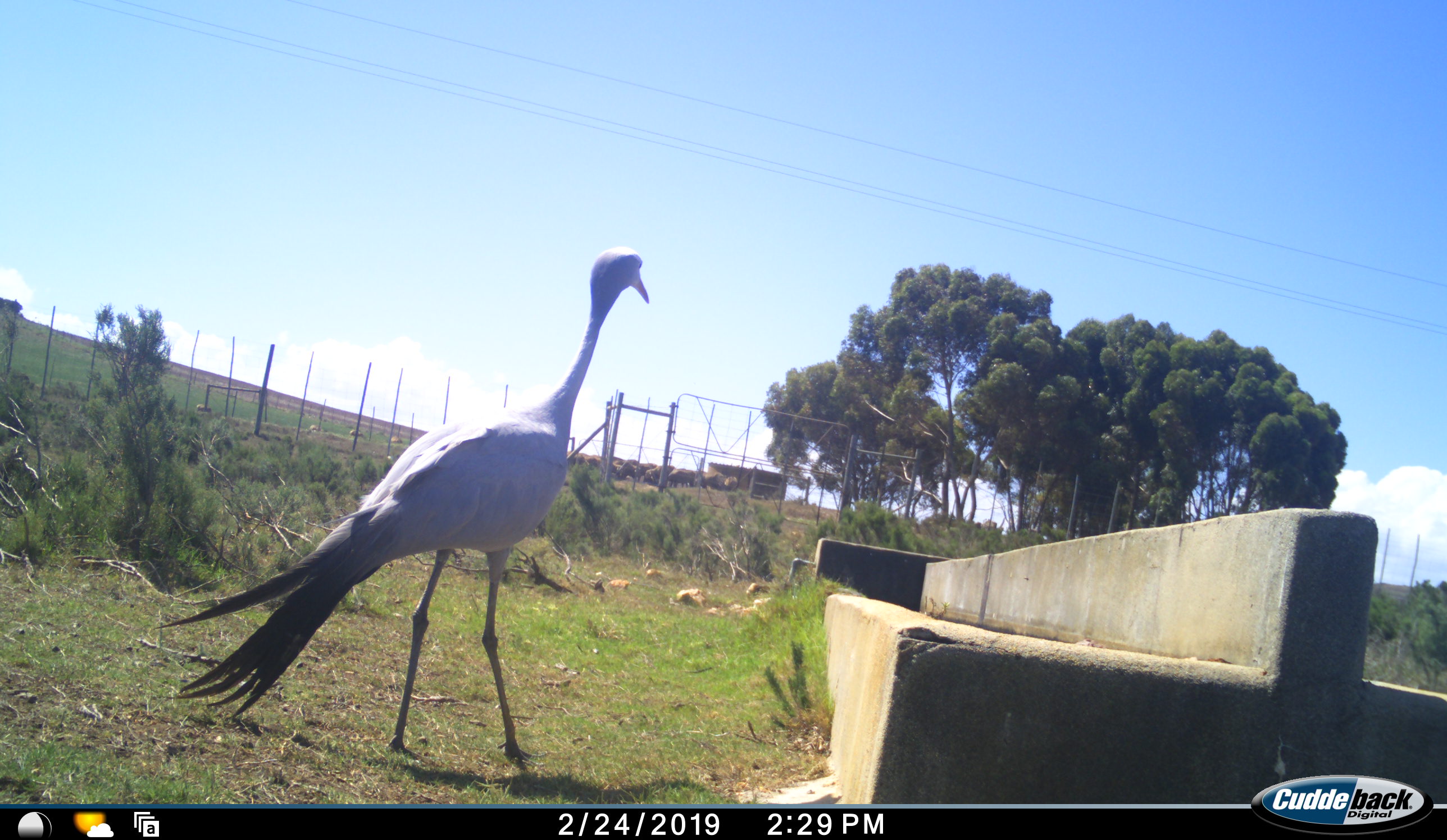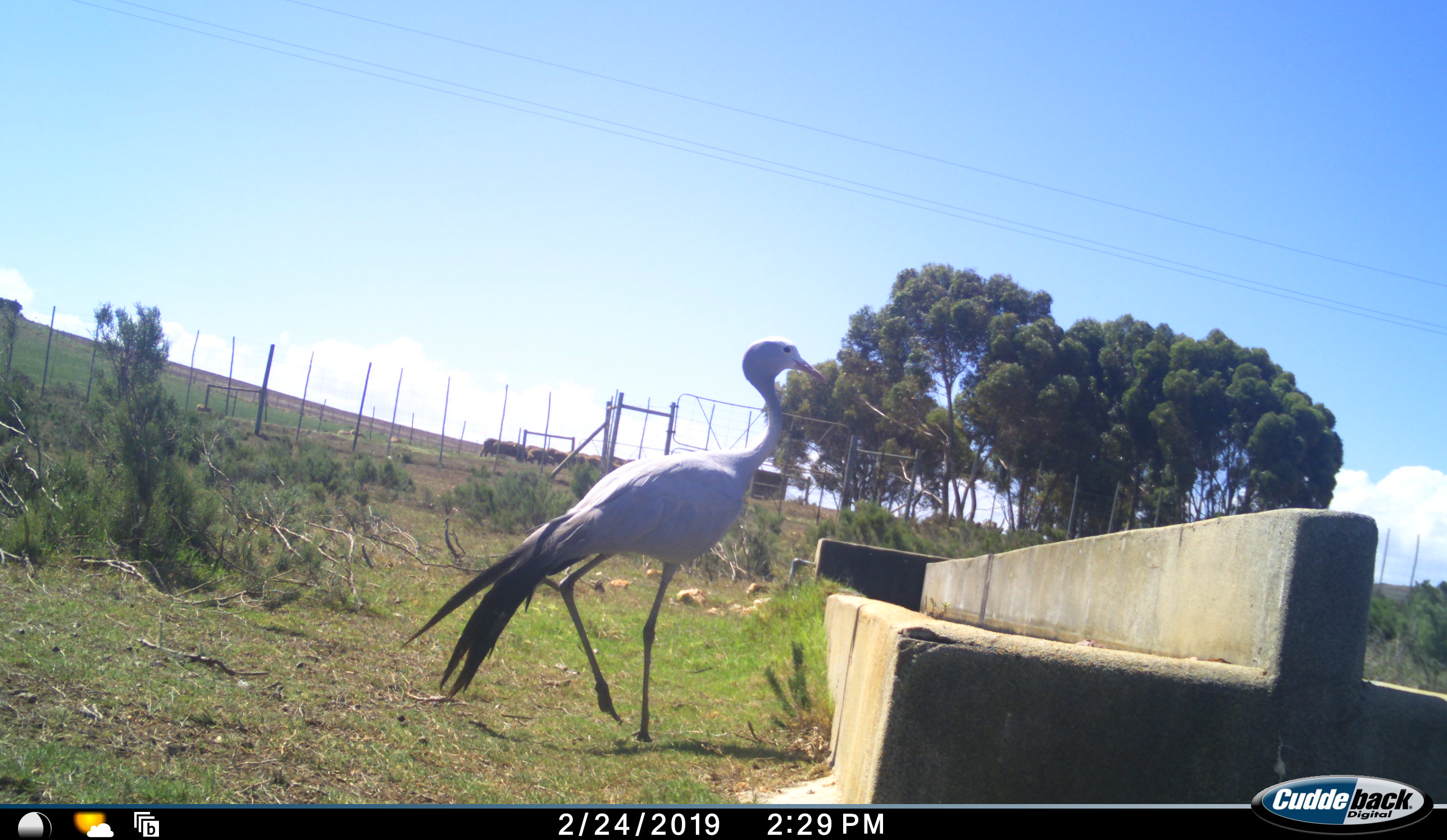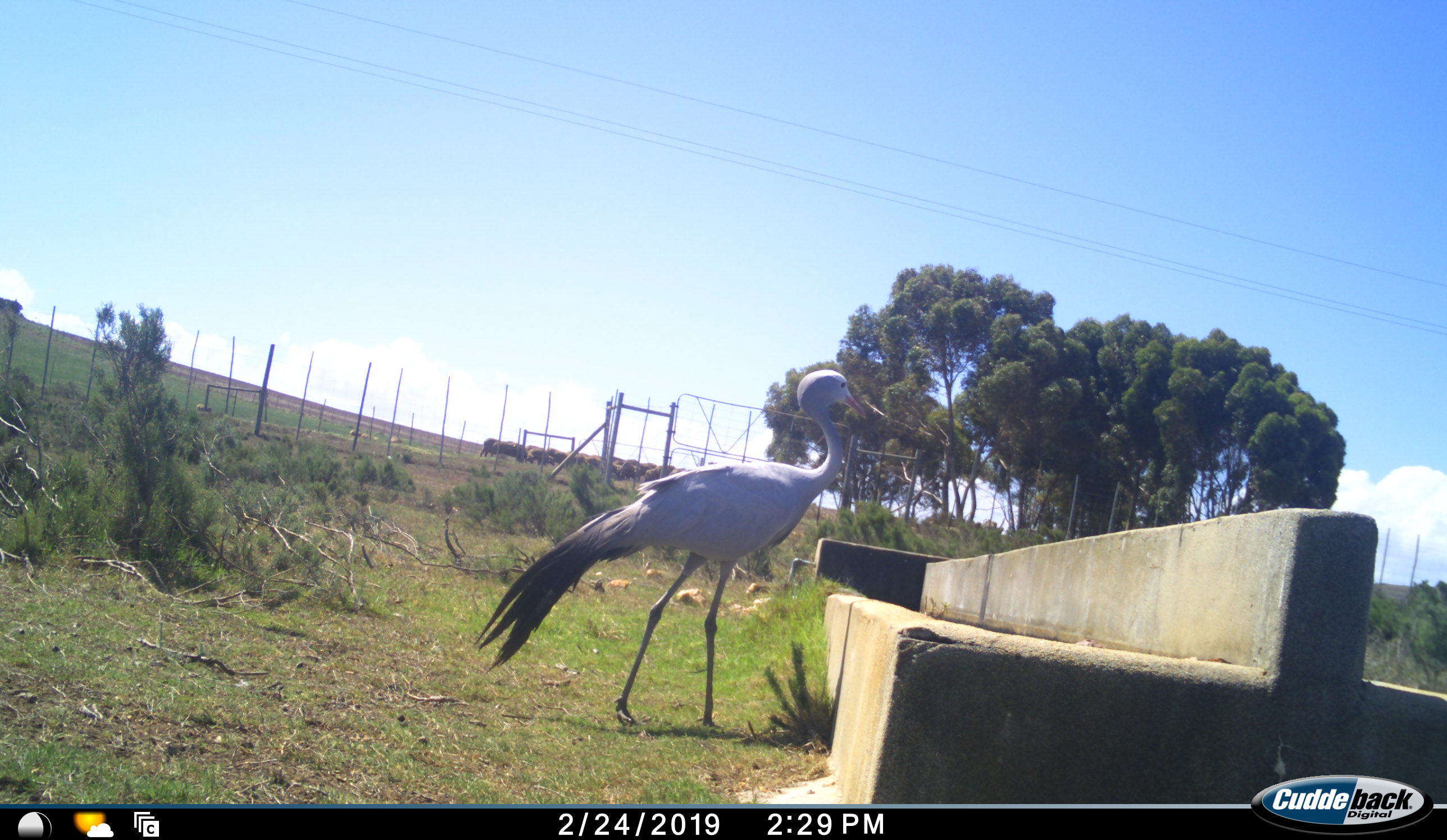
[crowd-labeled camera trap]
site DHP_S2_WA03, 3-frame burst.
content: unidentified animal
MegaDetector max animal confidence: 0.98